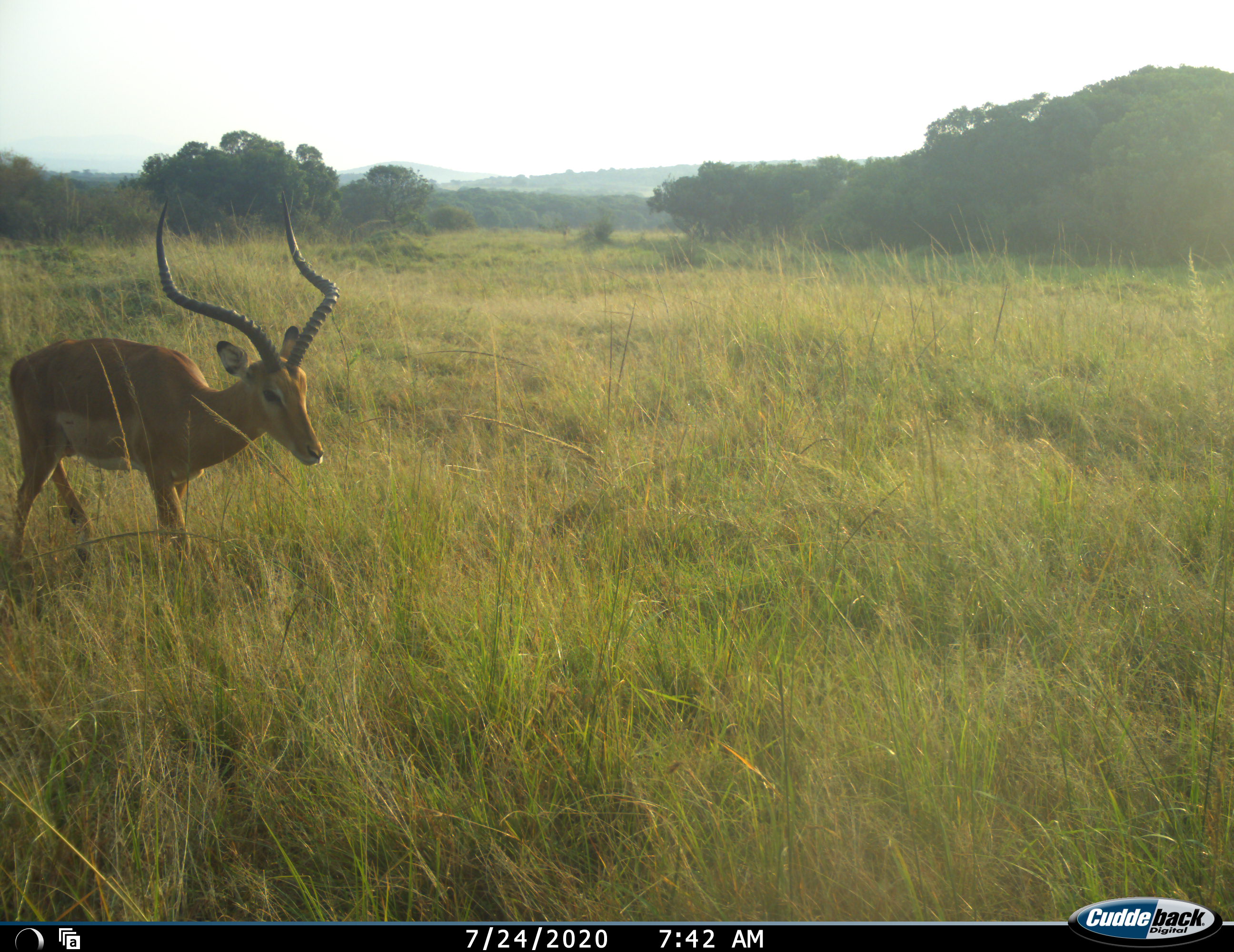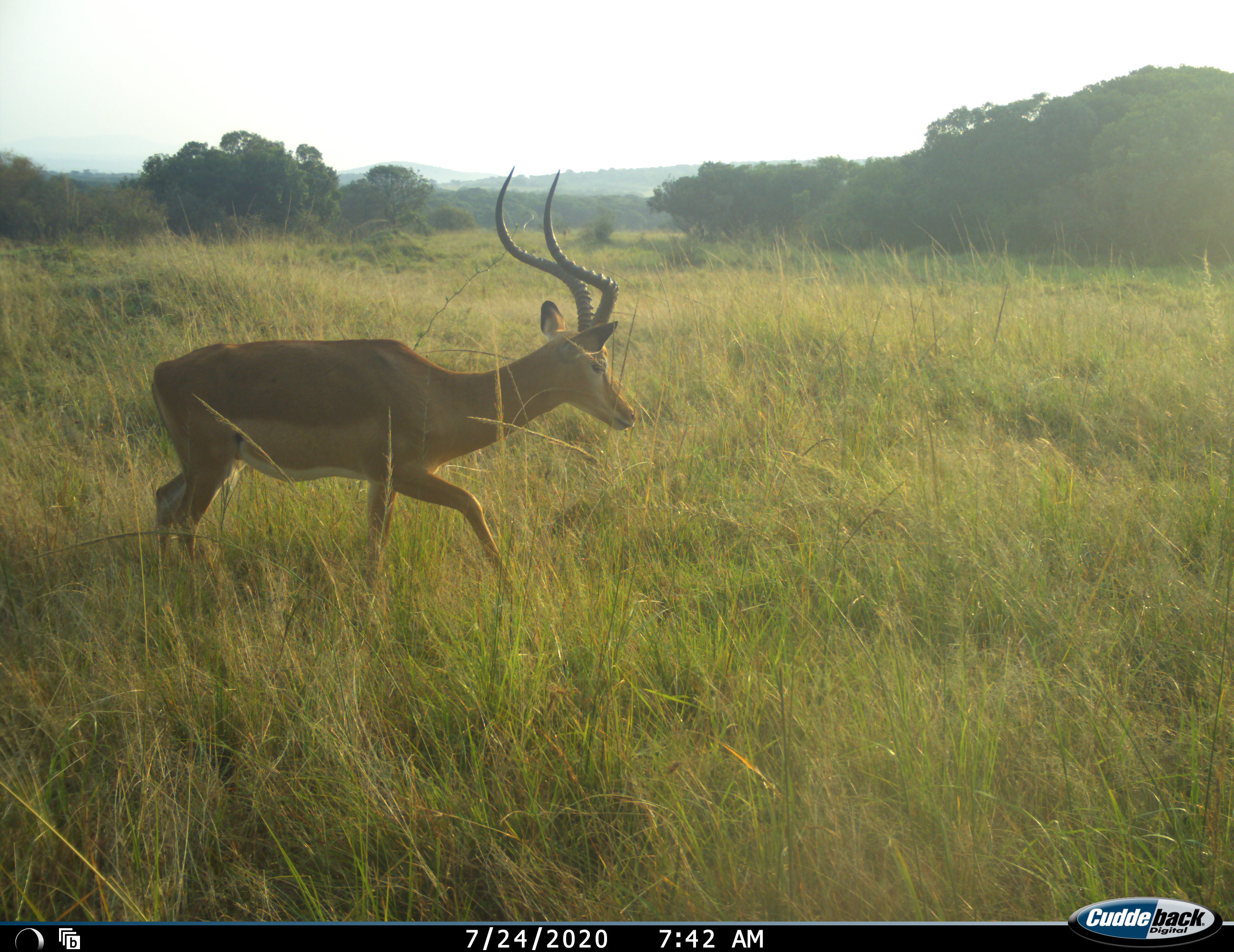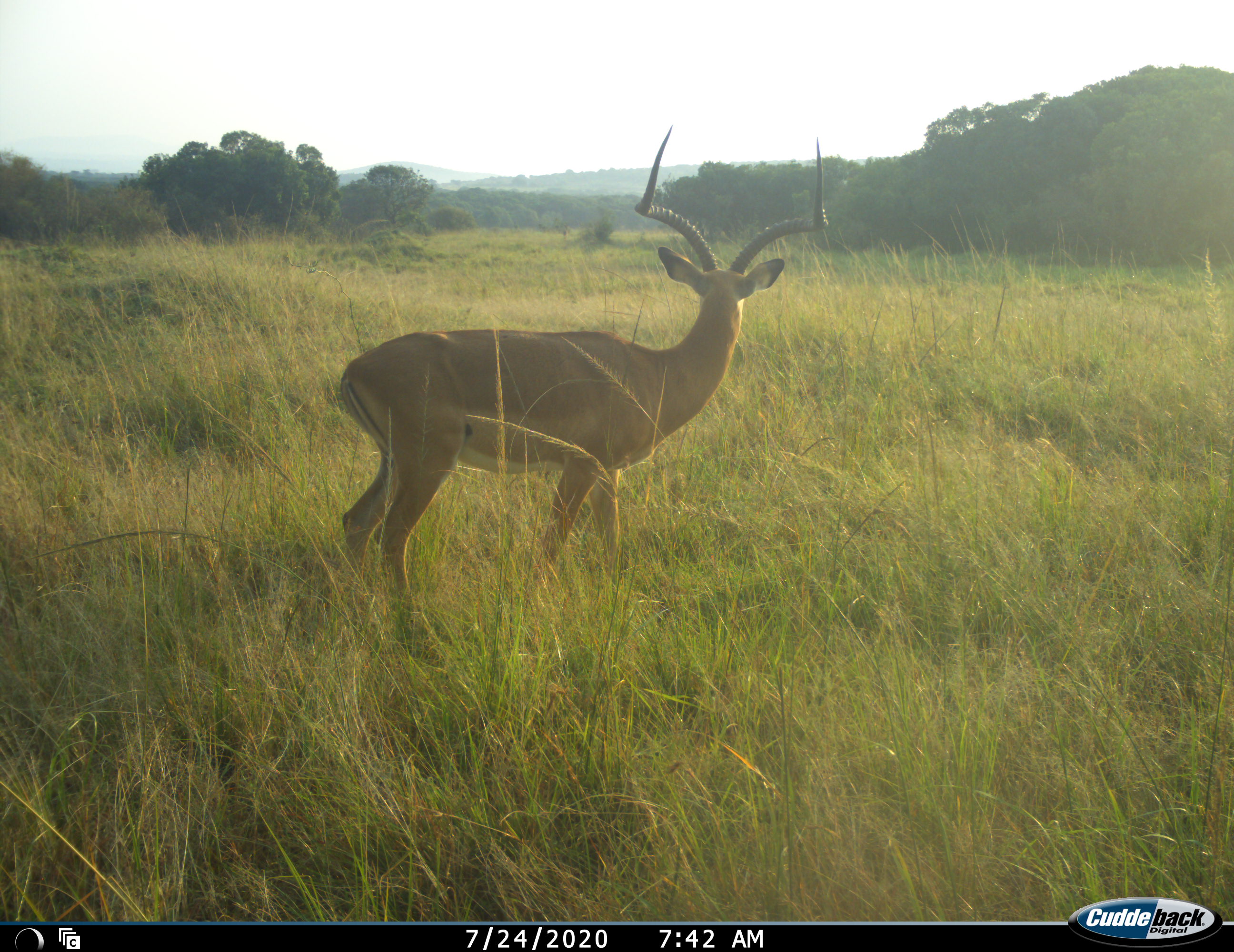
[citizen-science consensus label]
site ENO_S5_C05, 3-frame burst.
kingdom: Animalia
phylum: Chordata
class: Mammalia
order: Artiodactyla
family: Bovidae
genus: Aepyceros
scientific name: Aepyceros melampus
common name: impala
Impala (Aepyceros melampus), count 1. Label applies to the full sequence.